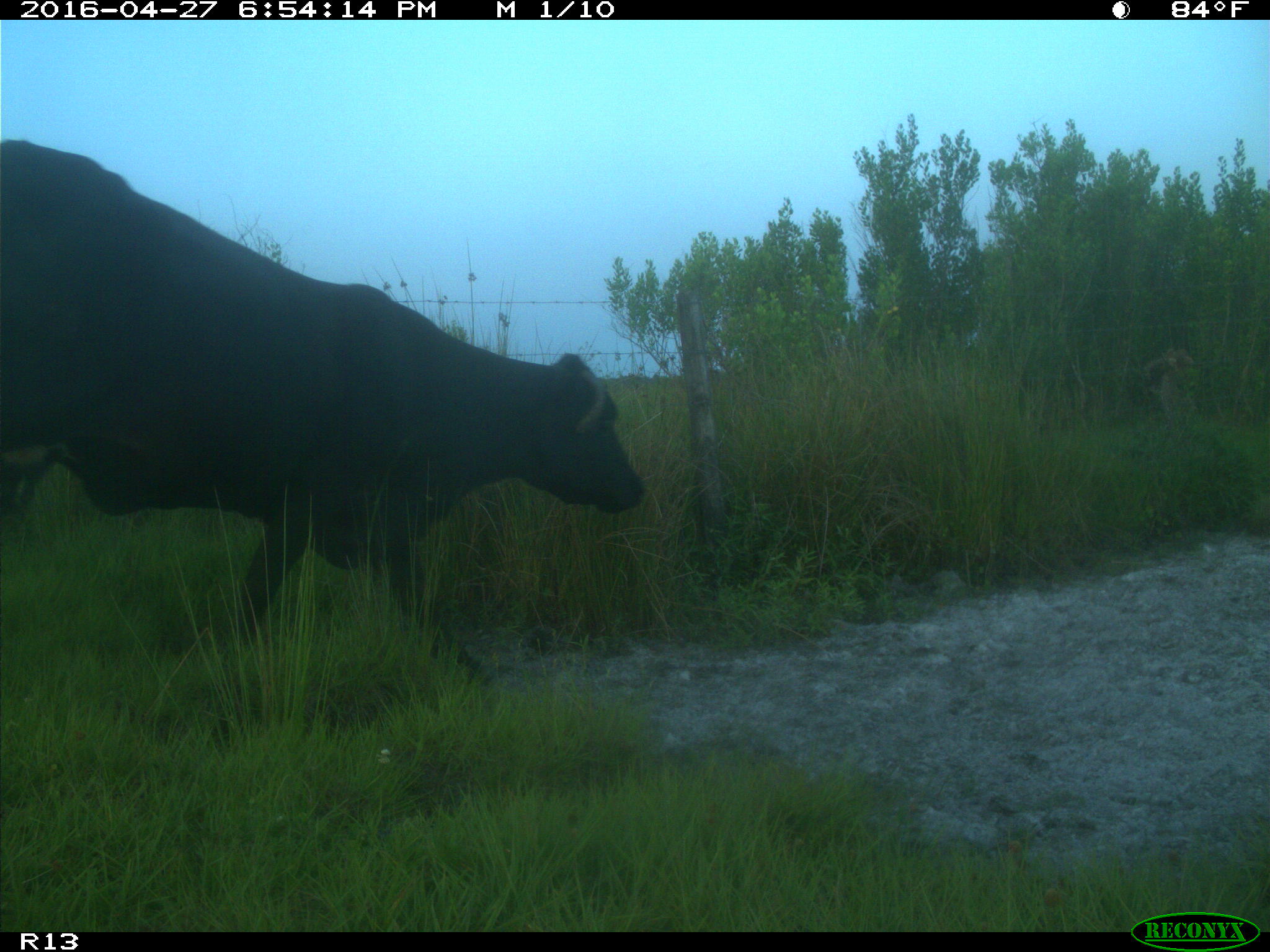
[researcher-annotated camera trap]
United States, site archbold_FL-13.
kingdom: Animalia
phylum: Chordata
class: Mammalia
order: Artiodactyla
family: Bovidae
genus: Bos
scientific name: Bos taurus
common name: domestic cow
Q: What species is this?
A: Bos taurus (domestic cow).